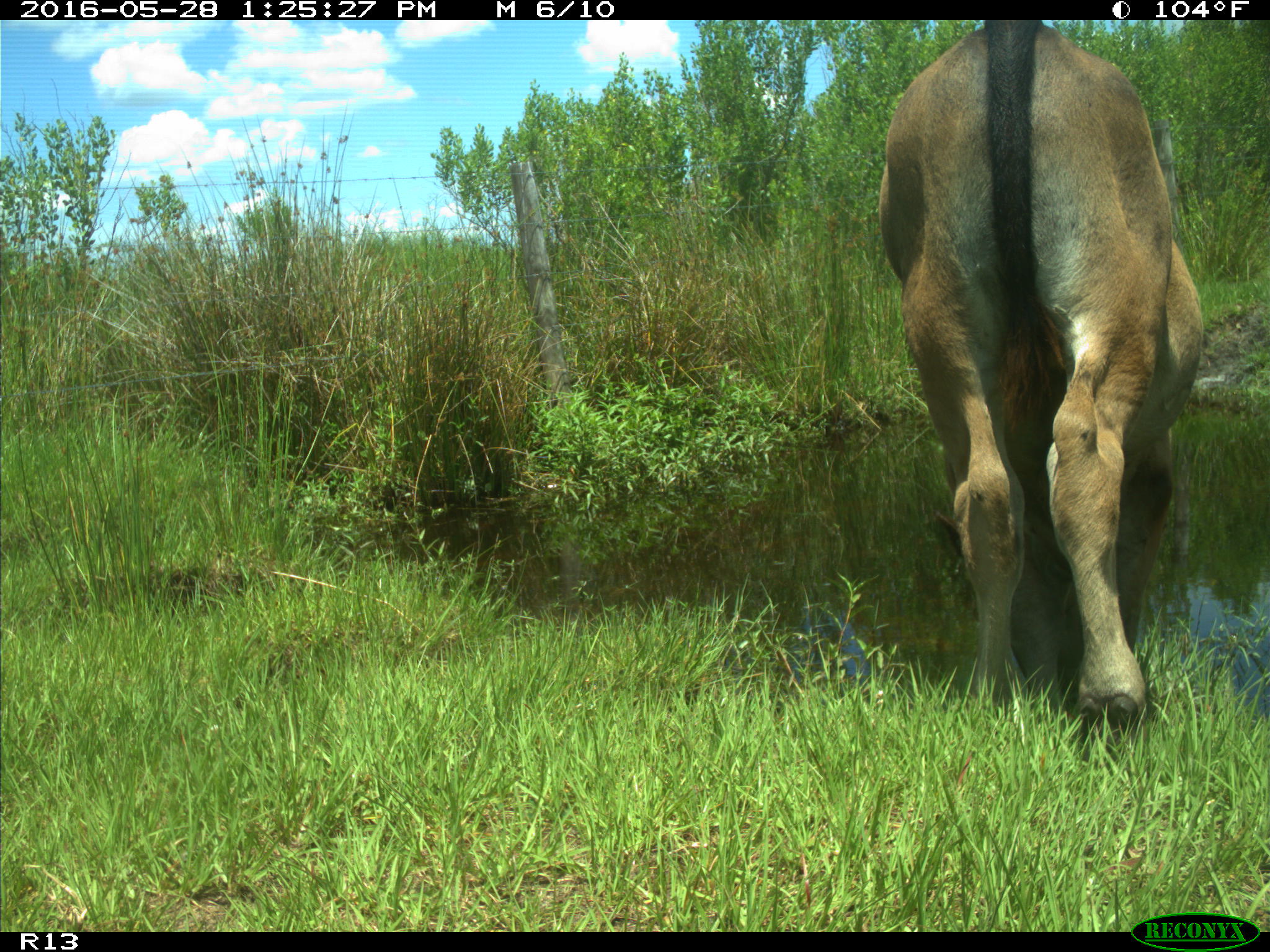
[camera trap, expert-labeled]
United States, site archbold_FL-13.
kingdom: Animalia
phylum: Chordata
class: Mammalia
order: Artiodactyla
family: Bovidae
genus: Bos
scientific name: Bos taurus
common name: domestic cow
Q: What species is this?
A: Bos taurus (domestic cow).